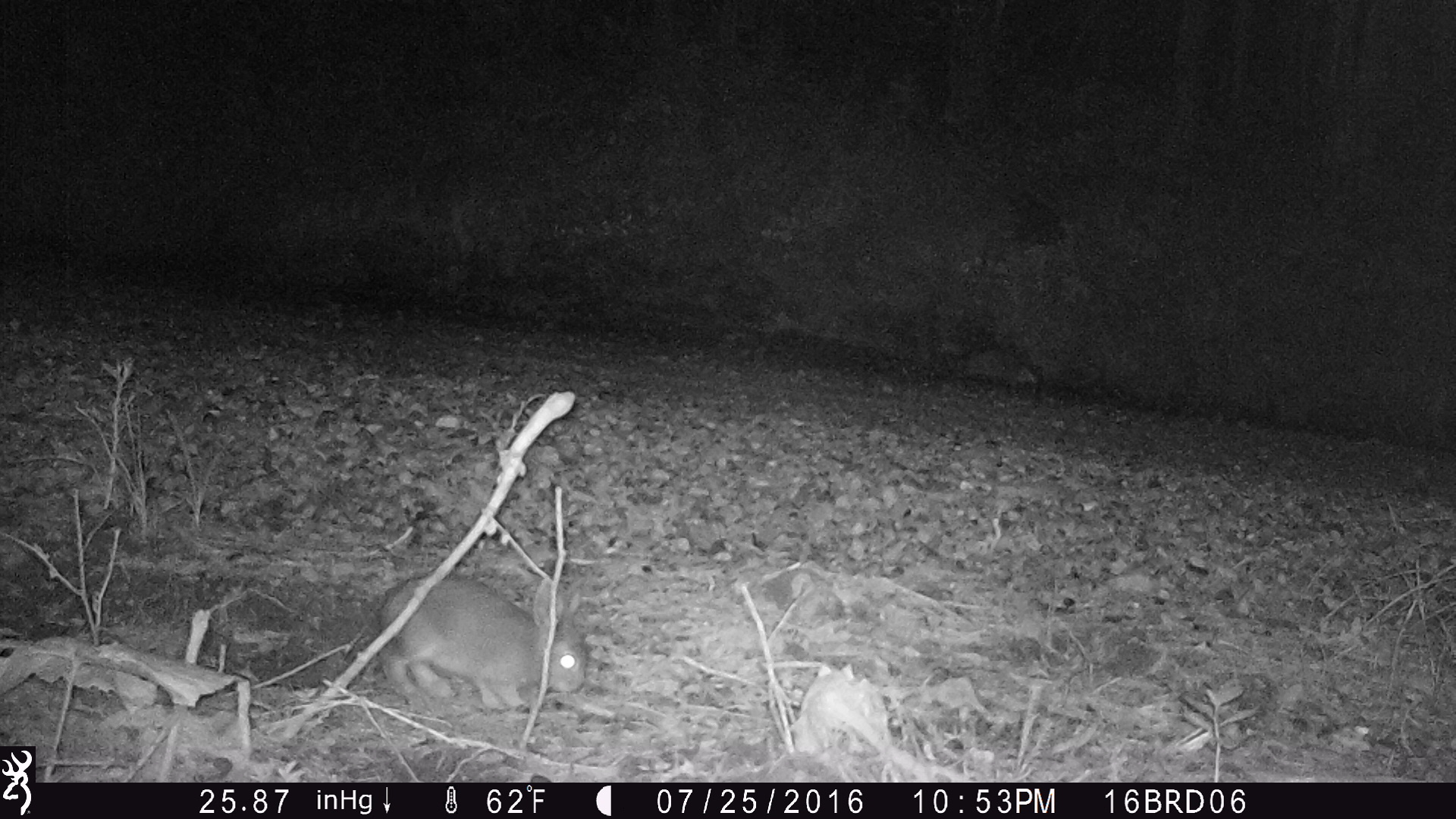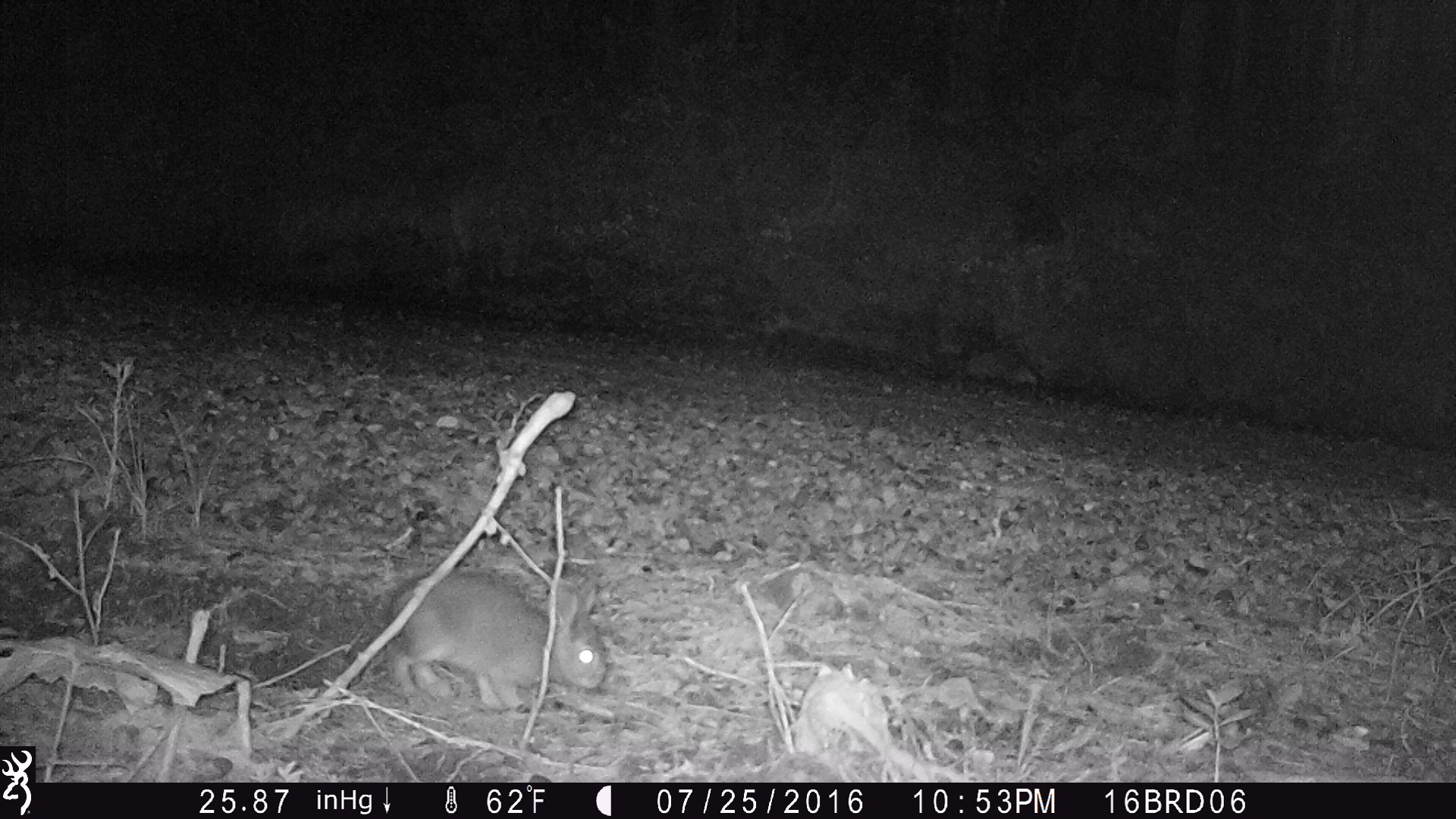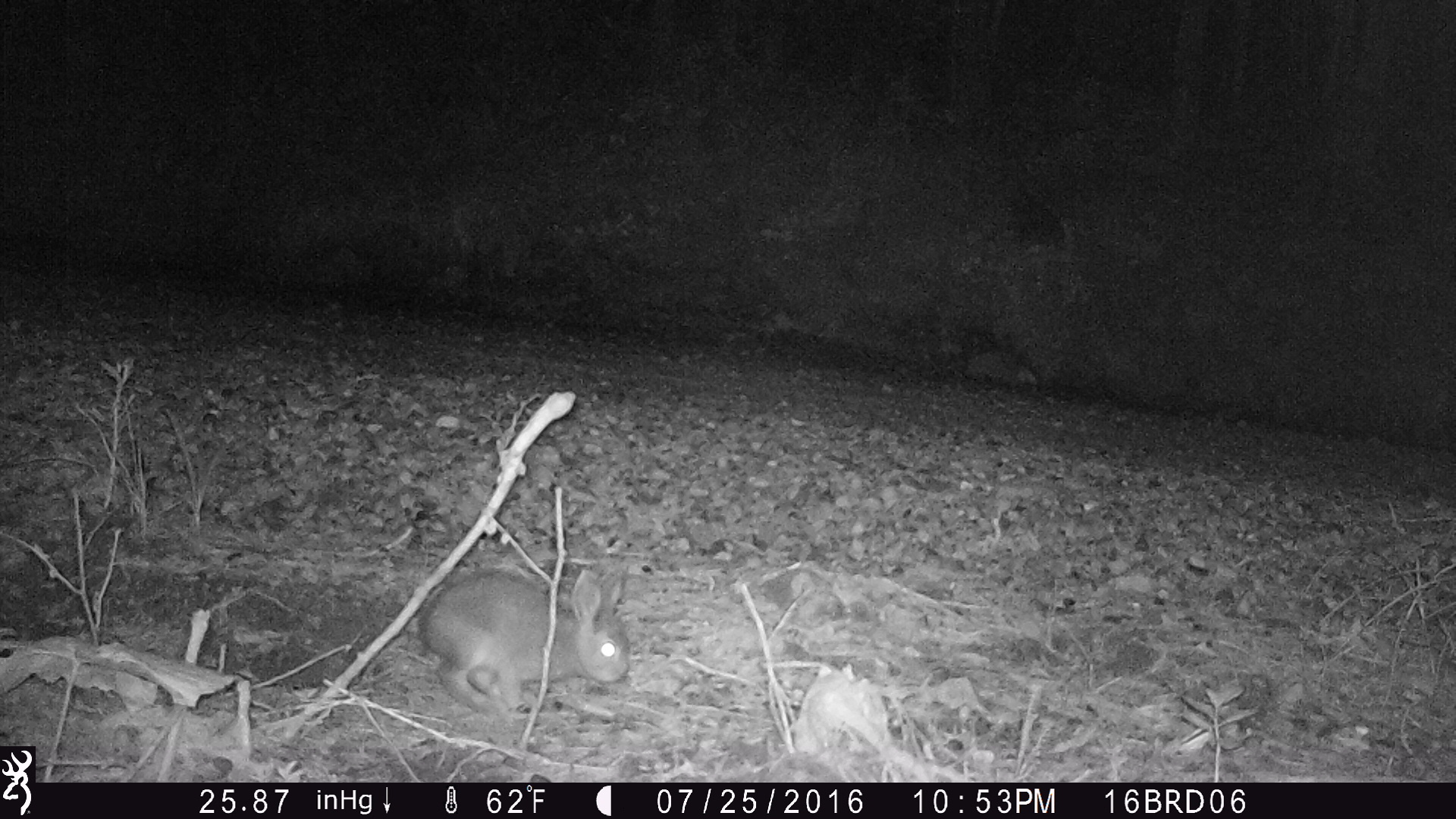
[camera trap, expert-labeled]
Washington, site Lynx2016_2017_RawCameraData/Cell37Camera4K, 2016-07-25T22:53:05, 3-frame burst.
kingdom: Animalia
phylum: Chordata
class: Mammalia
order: Lagomorpha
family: Leporidae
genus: Lepus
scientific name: Lepus americanus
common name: snowshoe hare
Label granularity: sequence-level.